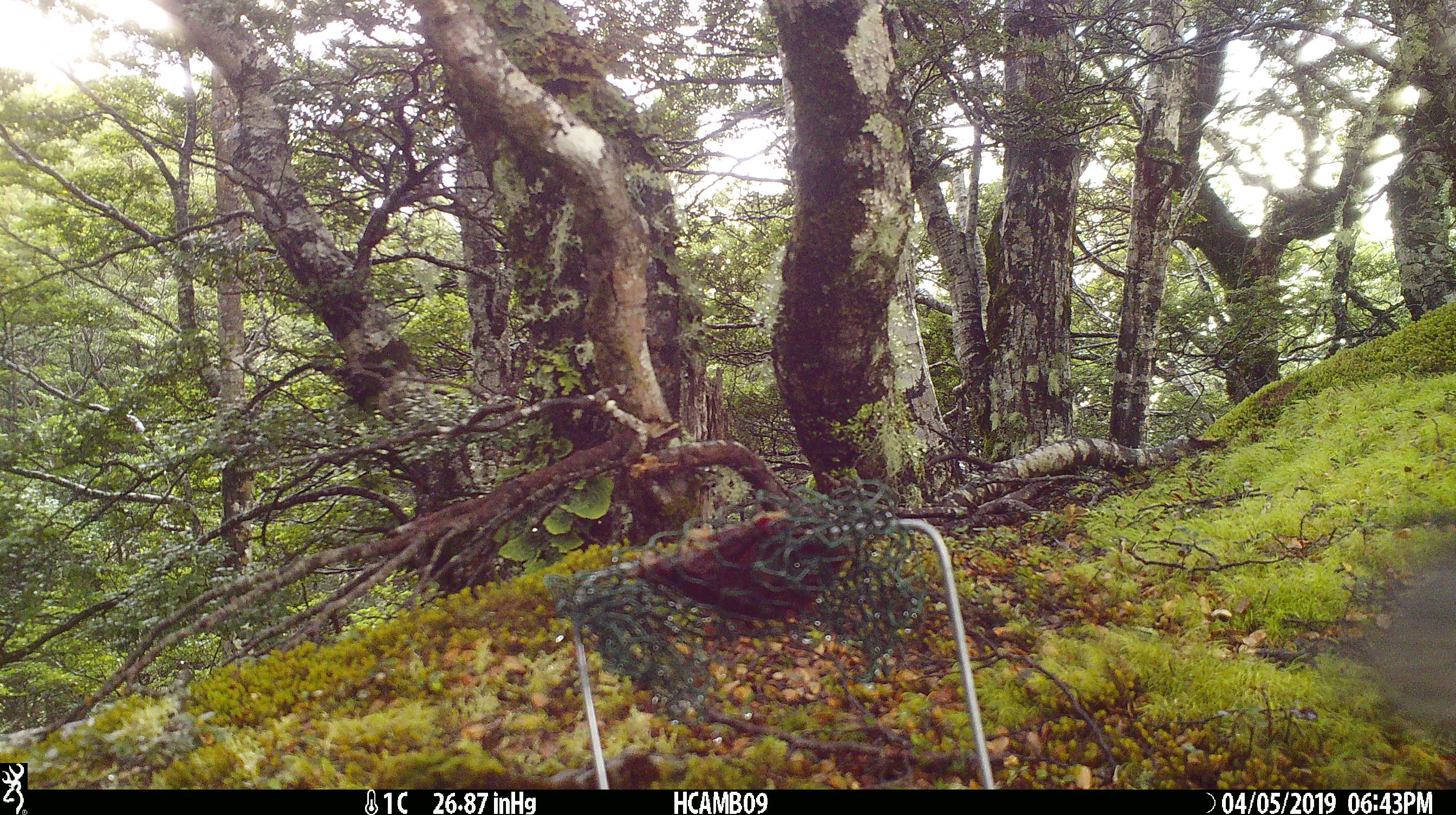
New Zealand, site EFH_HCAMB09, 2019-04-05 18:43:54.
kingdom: Animalia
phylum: Chordata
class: Aves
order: Passeriformes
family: Petroicidae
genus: Petroica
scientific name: Petroica australis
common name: new zealand robin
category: robin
Robin (new zealand robin) (Petroica australis).